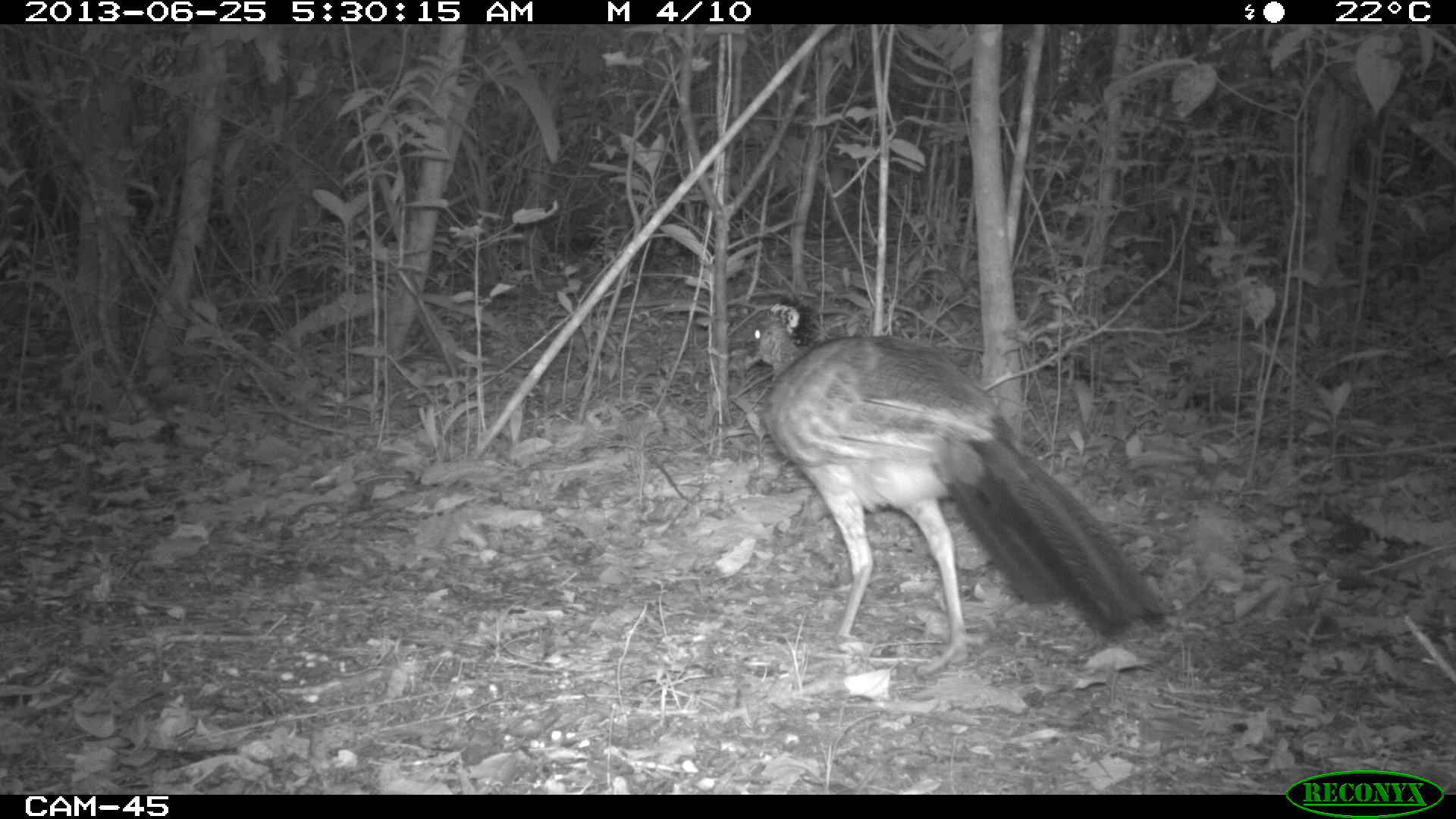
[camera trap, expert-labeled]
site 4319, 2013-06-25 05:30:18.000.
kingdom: Animalia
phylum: Chordata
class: Aves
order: Galliformes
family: Cracidae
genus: Crax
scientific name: Crax rubra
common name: great curassow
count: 1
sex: female